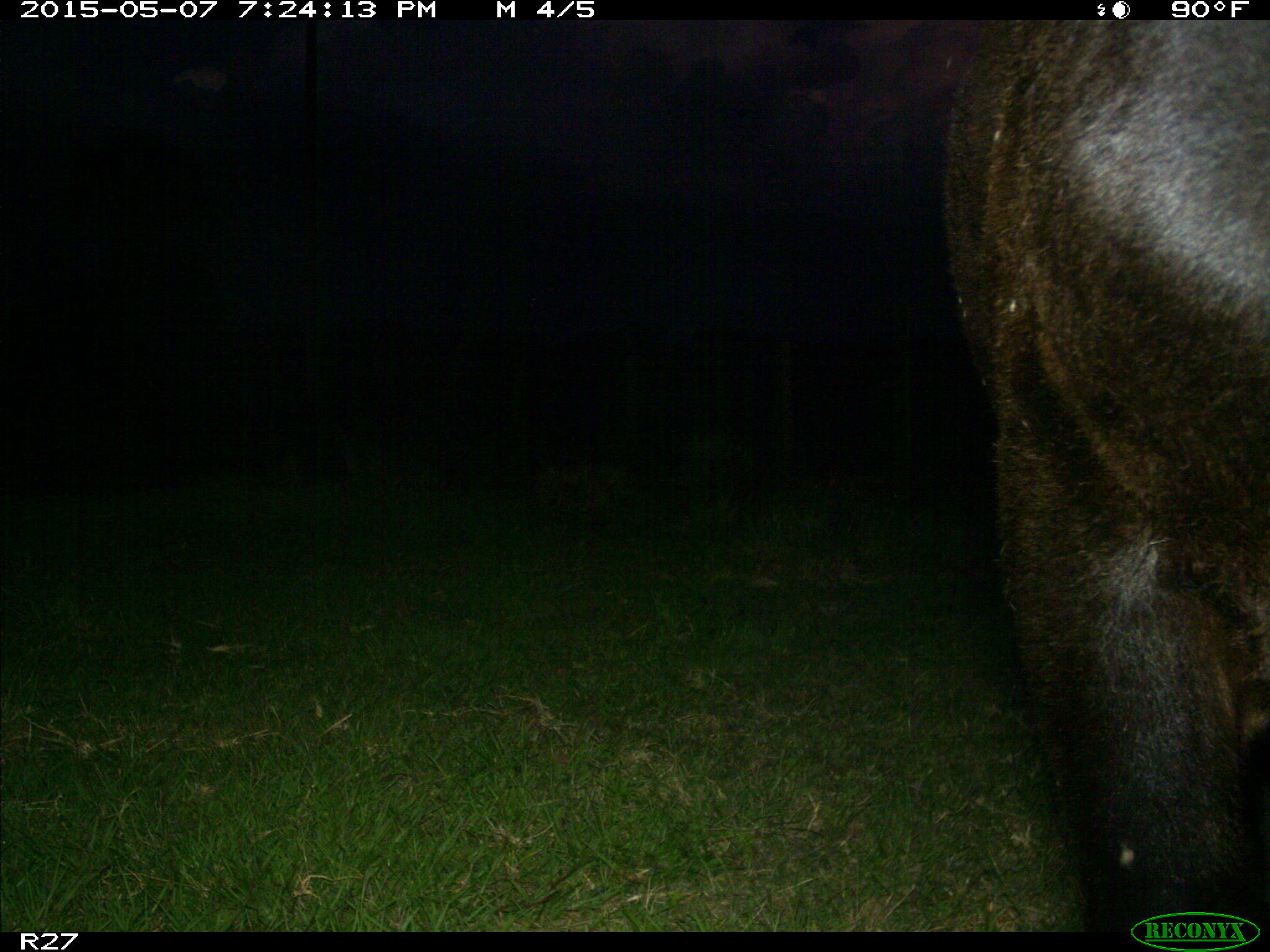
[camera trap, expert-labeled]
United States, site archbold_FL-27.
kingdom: Animalia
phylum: Chordata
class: Mammalia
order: Artiodactyla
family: Bovidae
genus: Bos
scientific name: Bos taurus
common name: domestic cow